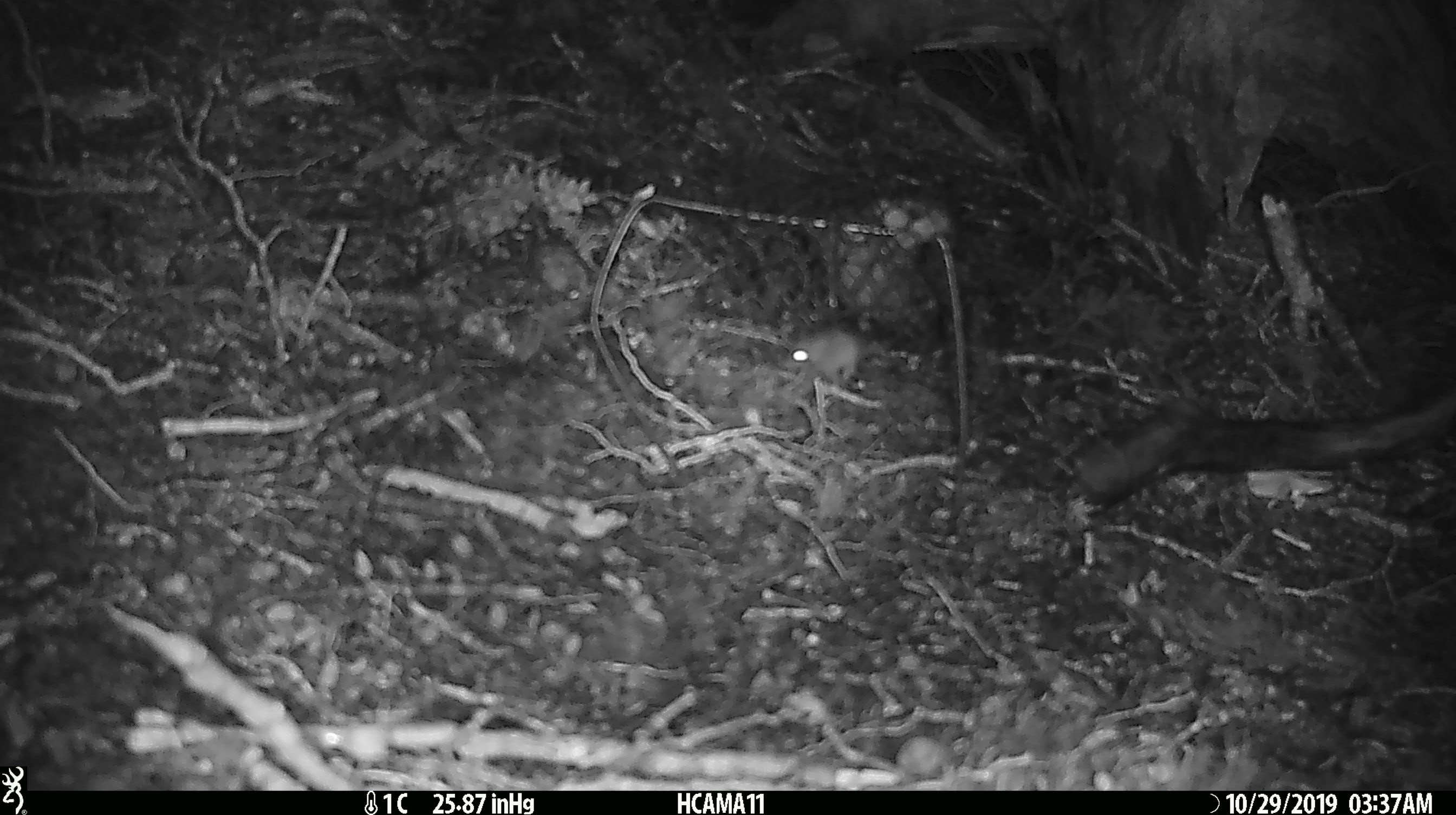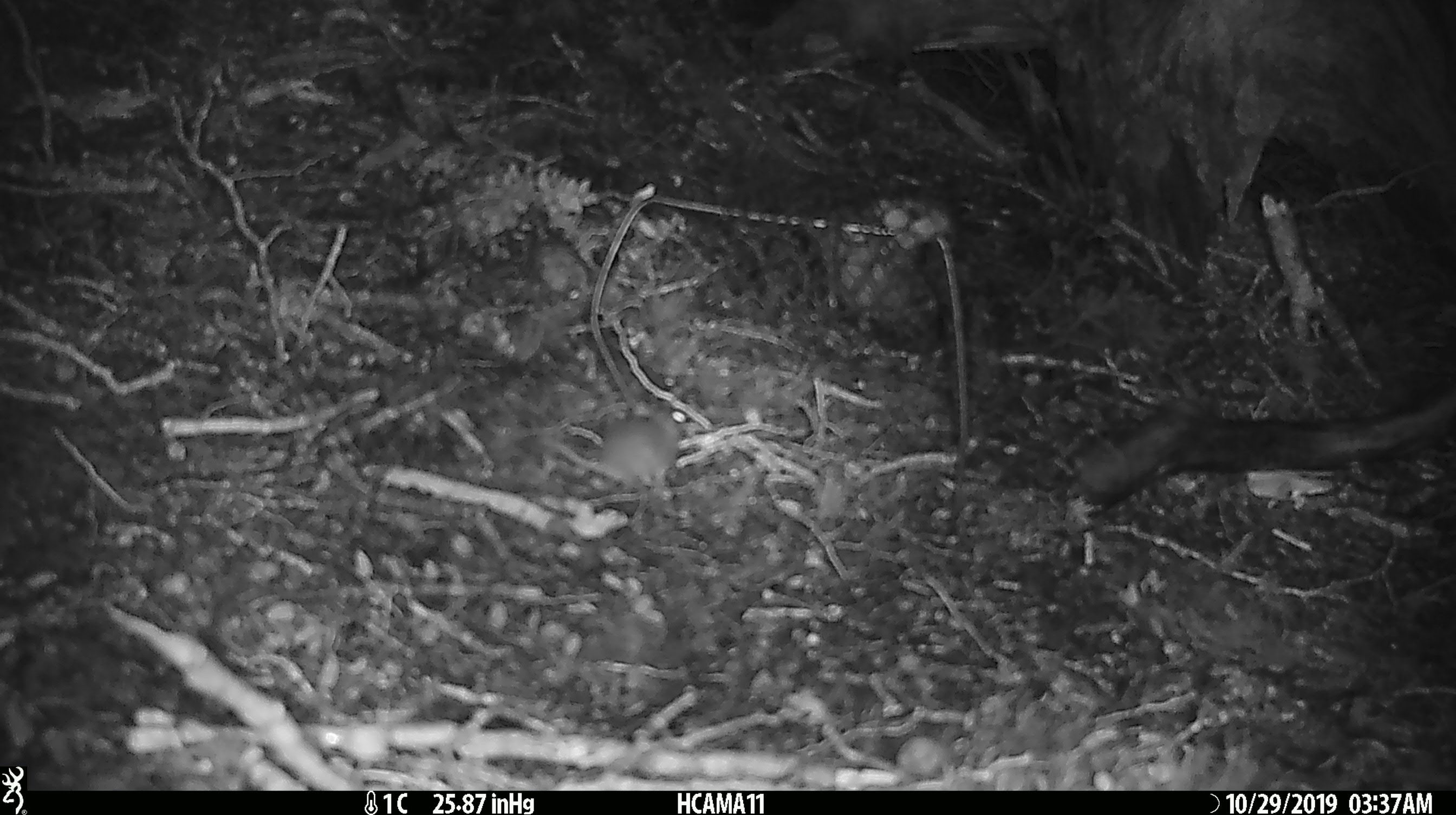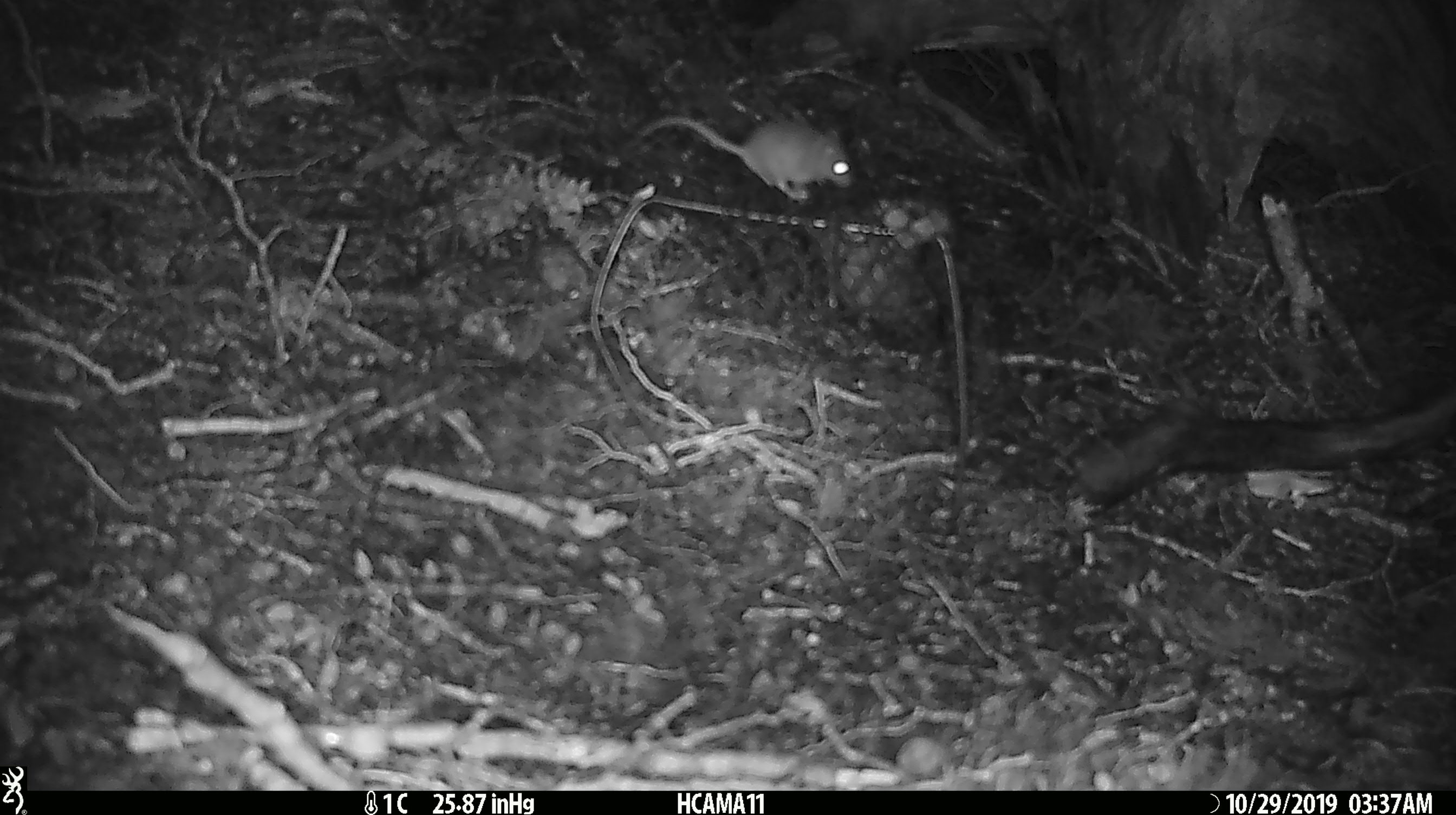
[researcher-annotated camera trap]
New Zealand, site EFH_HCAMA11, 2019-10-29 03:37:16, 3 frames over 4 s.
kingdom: Animalia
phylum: Chordata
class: Mammalia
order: Rodentia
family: Muridae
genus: Mus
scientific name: Mus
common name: mouse